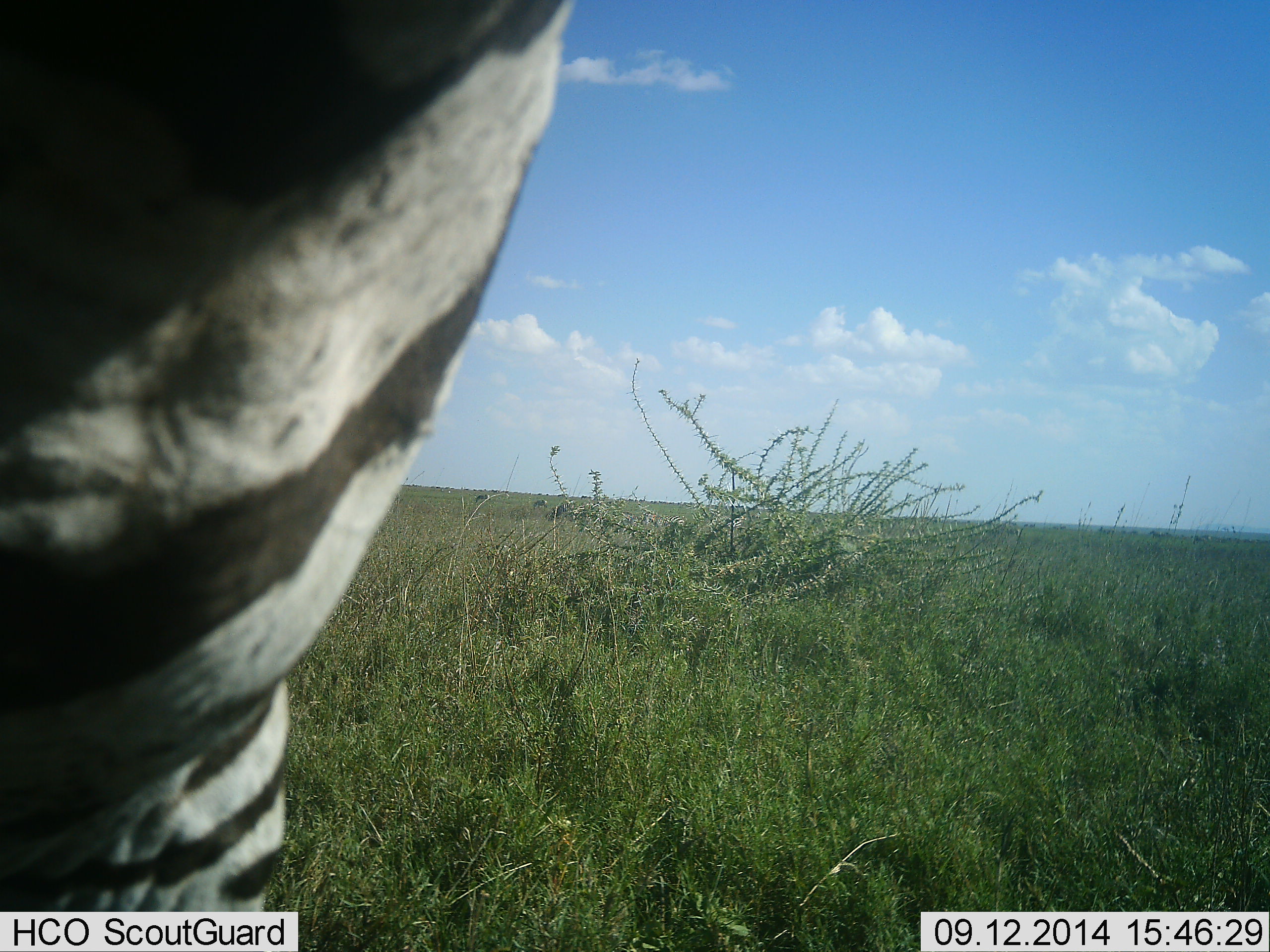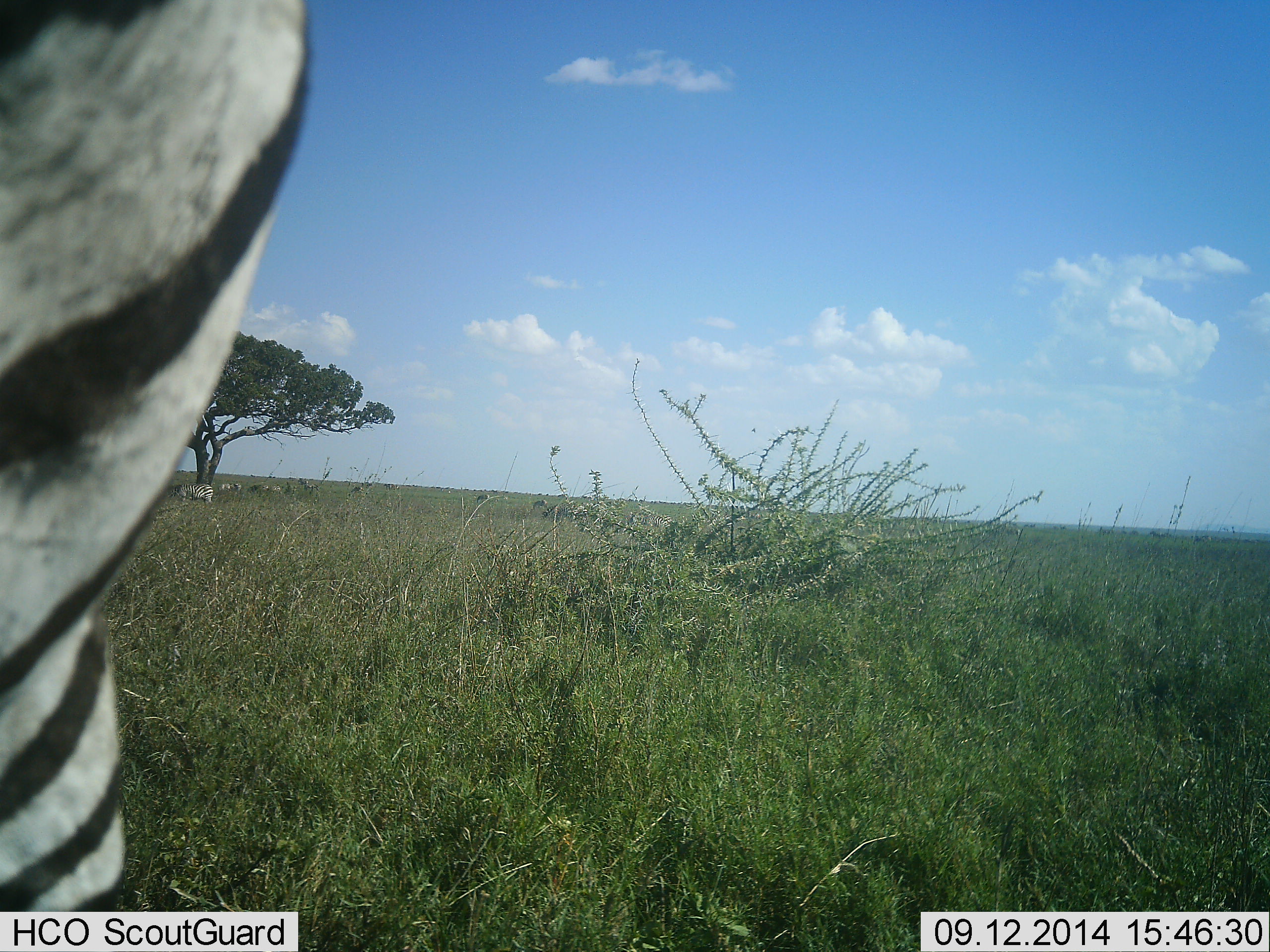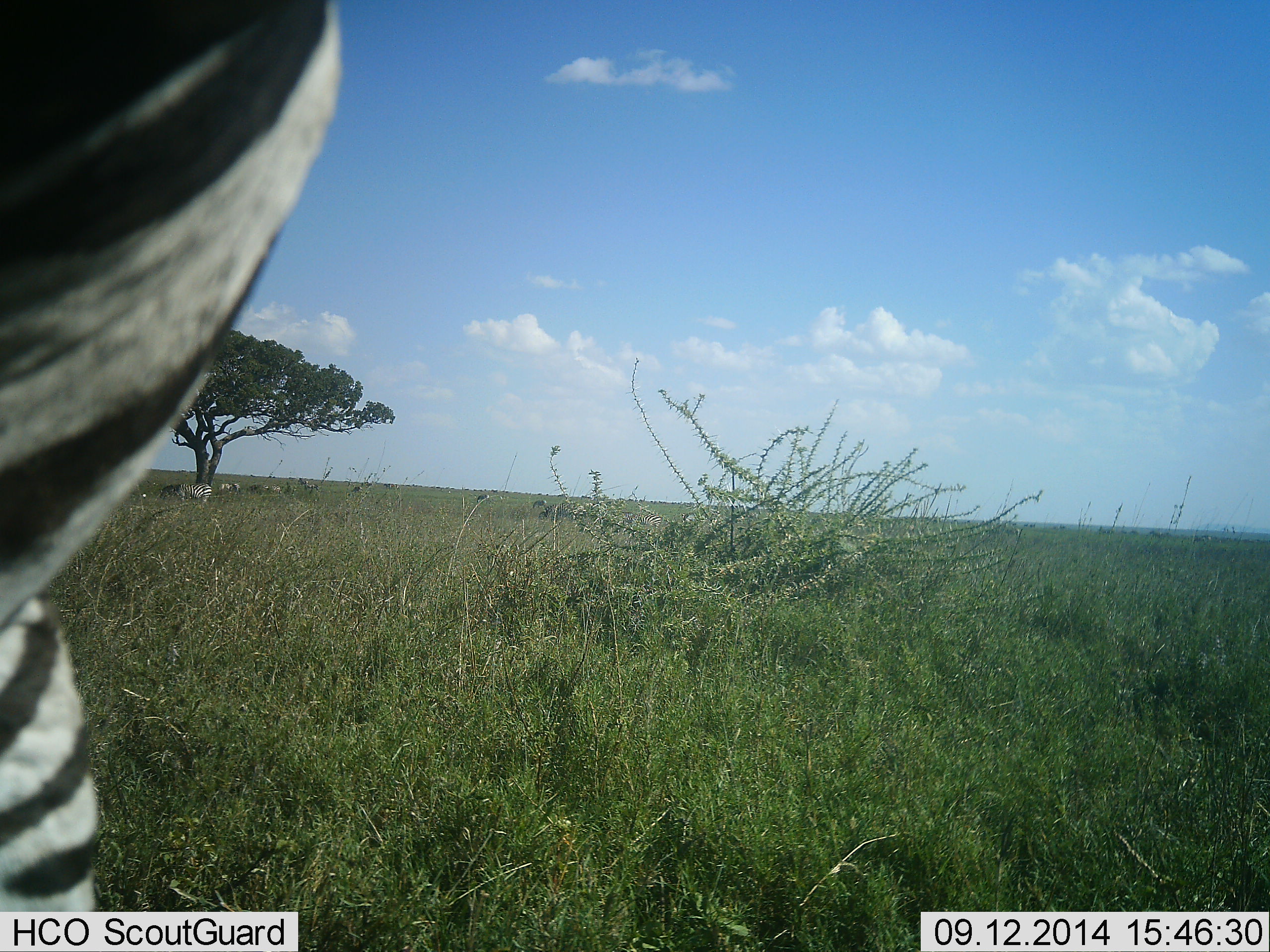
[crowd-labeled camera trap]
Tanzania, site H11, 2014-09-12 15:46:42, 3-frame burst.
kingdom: Animalia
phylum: Chordata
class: Mammalia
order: Perissodactyla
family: Equidae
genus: Equus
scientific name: Equus quagga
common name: plains zebra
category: zebra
Zebra (plains zebra) (Equus quagga), count 1. Behavior (volunteer vote fractions): standing 50%, resting 10%, moving 50%, interacting 0%. Young present (vote fraction): 0%. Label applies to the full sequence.